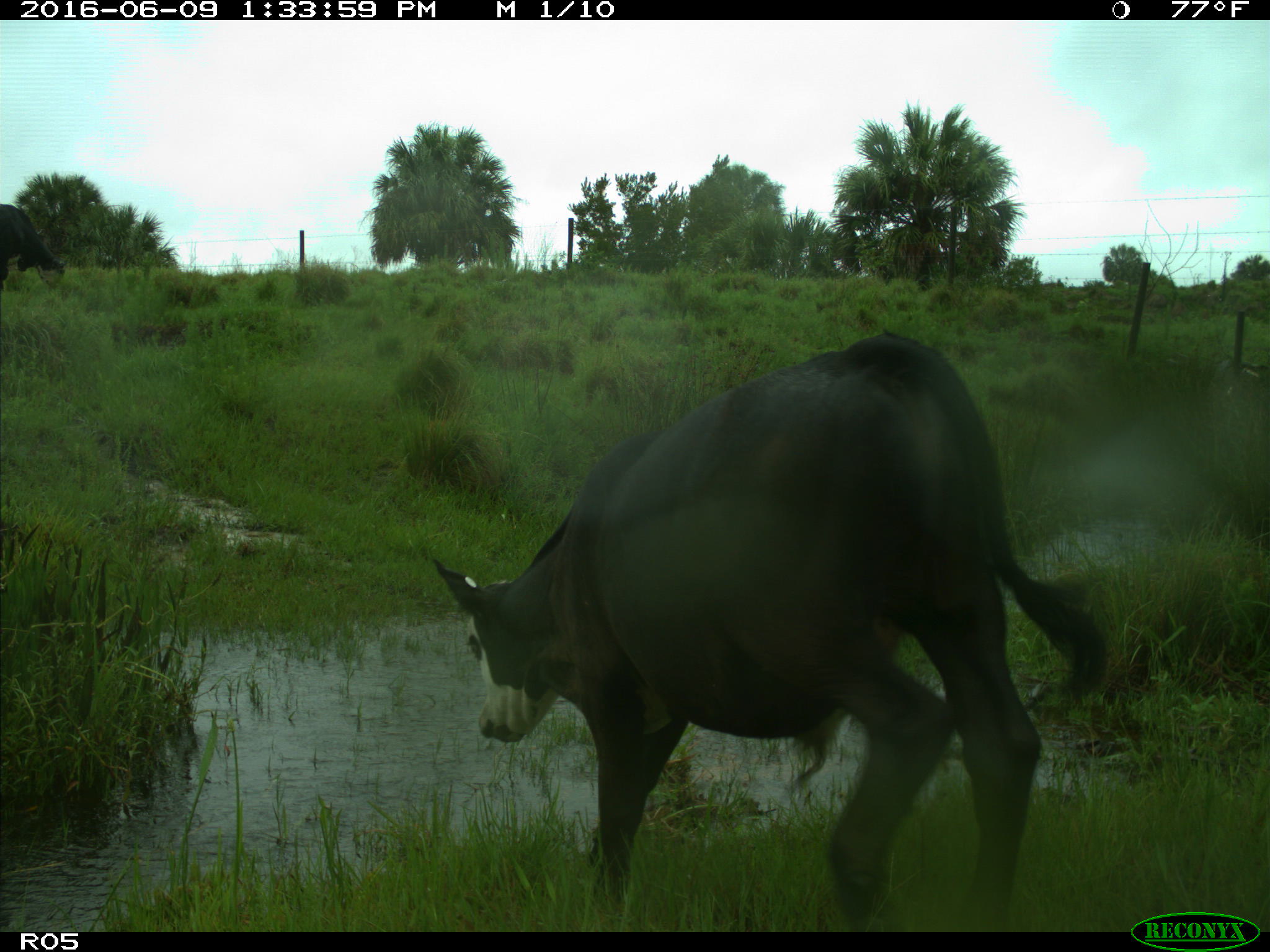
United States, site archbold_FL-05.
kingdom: Animalia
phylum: Chordata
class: Mammalia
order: Artiodactyla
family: Bovidae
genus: Bos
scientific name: Bos taurus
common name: domestic cow